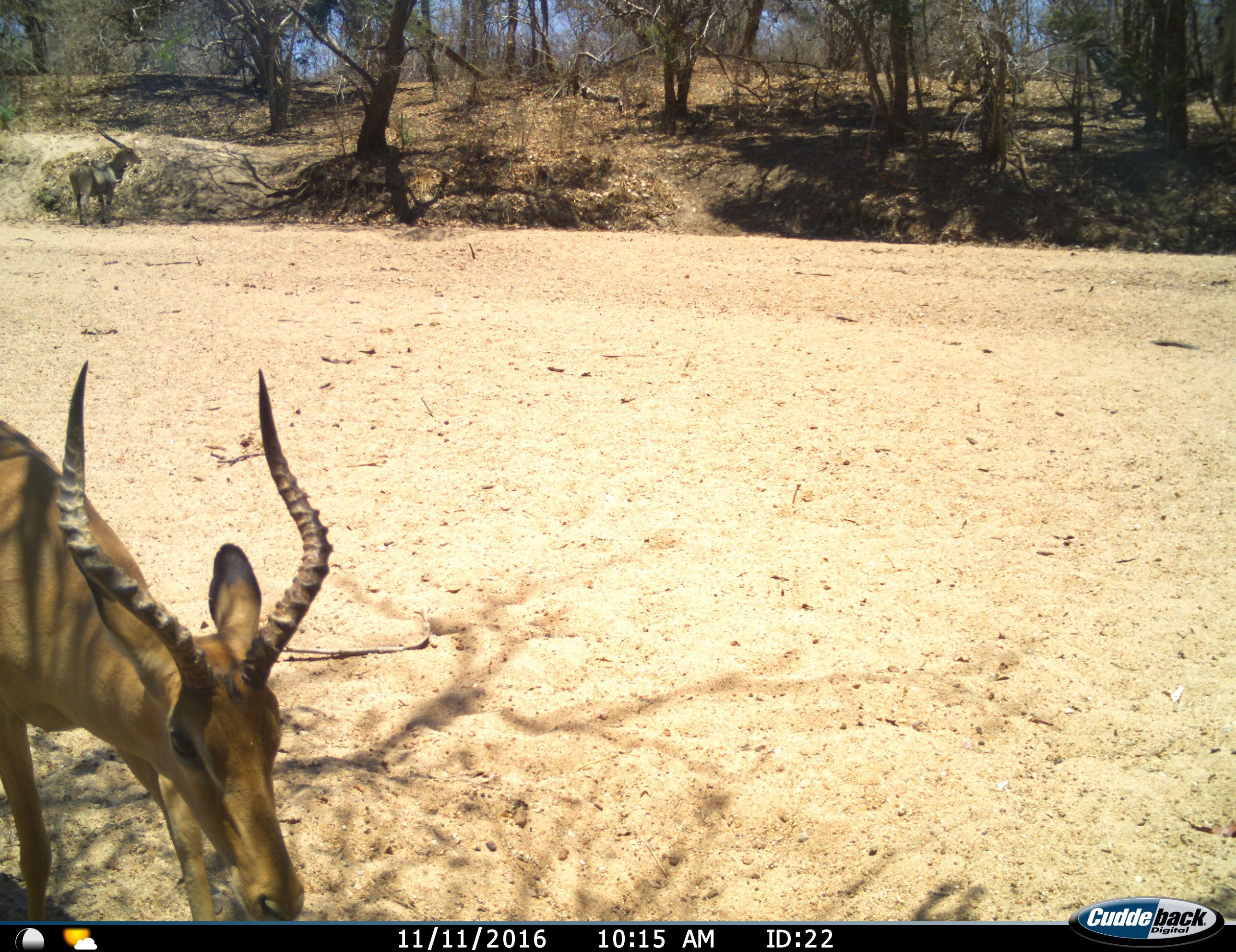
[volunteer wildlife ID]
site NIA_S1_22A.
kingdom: Animalia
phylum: Chordata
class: Mammalia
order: Artiodactyla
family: Bovidae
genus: Aepyceros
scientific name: Aepyceros melampus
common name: impala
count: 1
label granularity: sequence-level